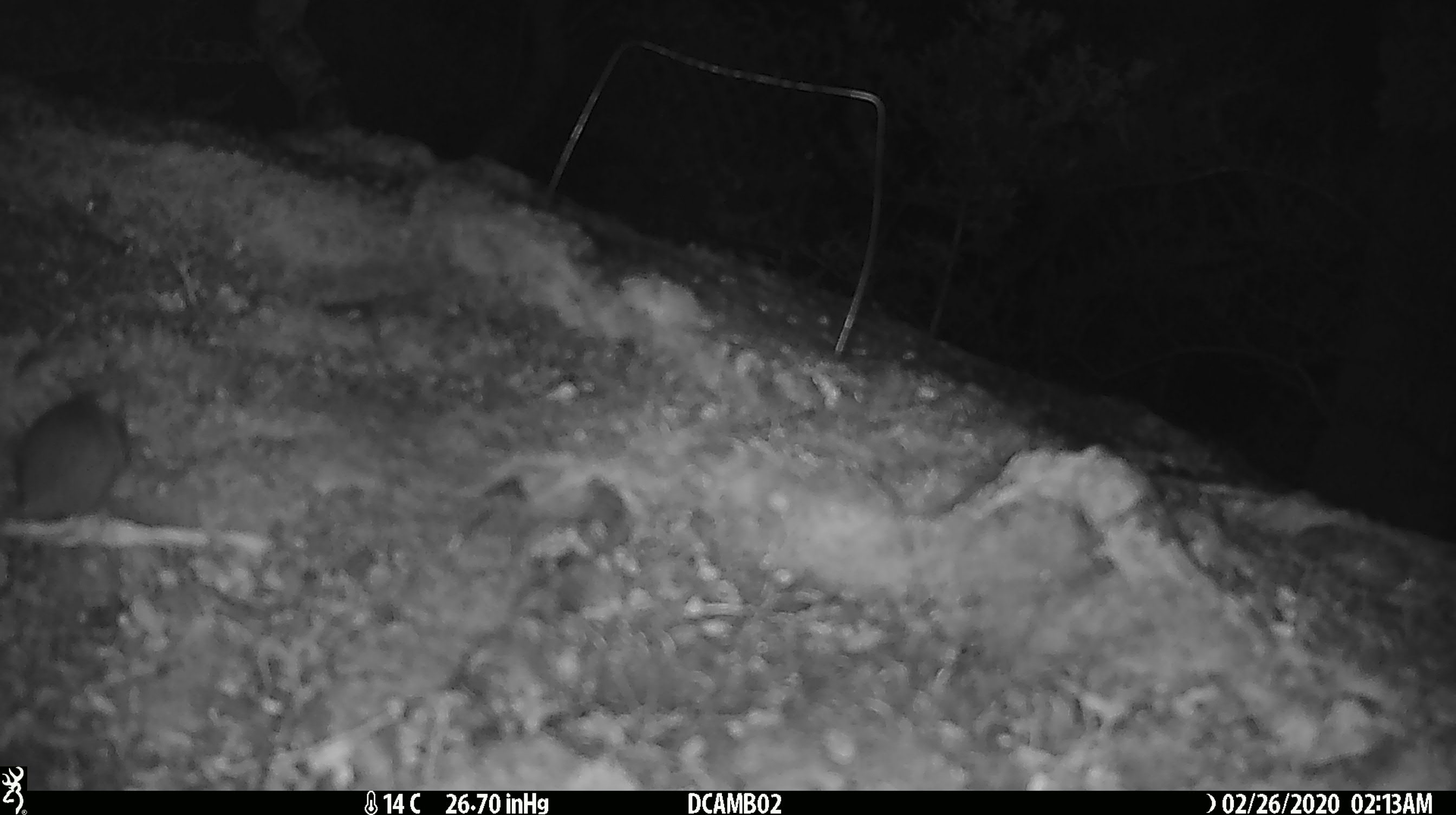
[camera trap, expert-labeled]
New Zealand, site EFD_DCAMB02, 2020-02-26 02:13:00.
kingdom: Animalia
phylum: Chordata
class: Mammalia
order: Rodentia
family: Muridae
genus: Mus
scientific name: Mus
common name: mouse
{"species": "mouse (Mus)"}